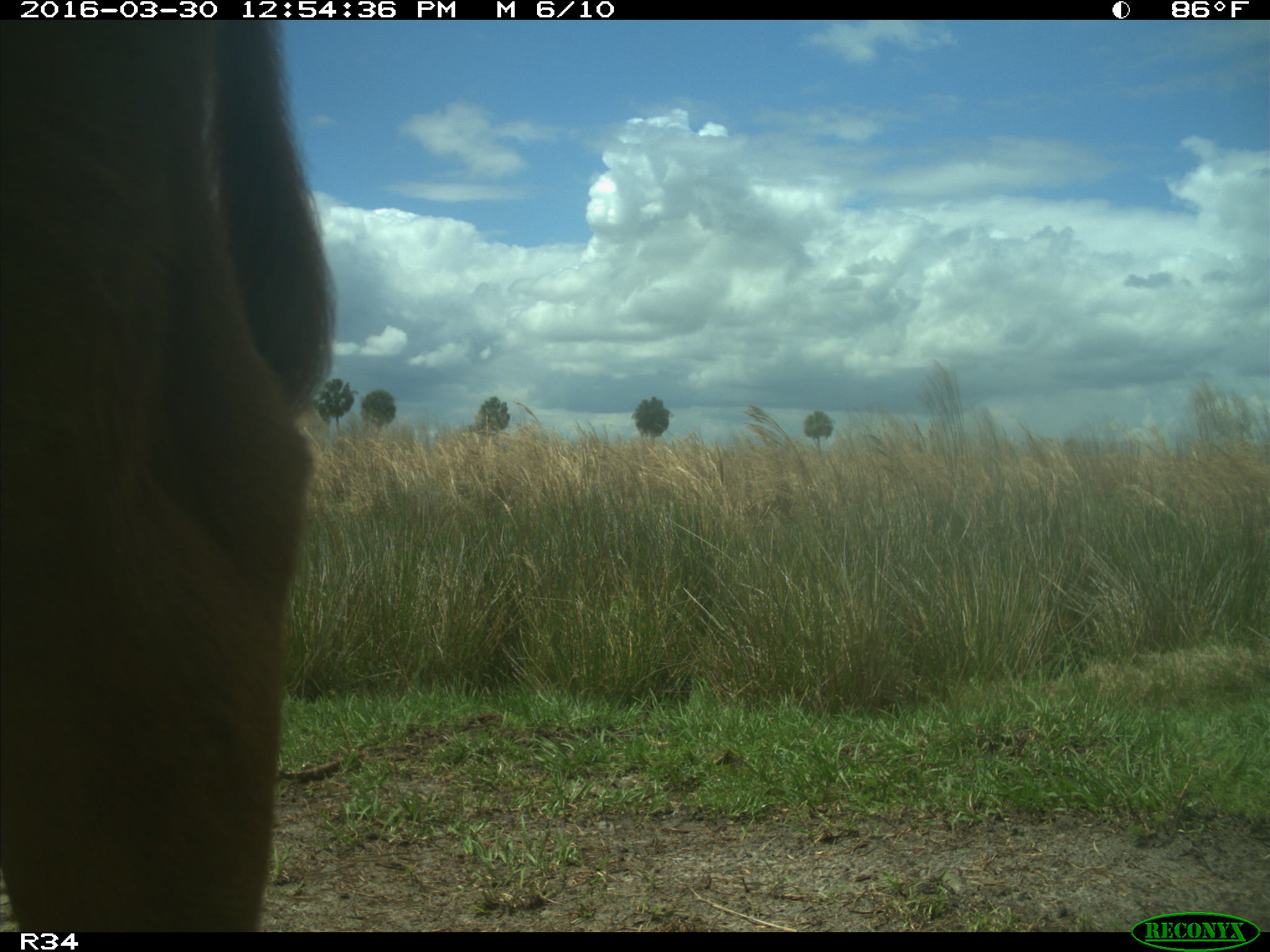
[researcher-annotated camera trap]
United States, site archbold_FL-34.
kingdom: Animalia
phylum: Chordata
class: Mammalia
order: Artiodactyla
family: Bovidae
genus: Bos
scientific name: Bos taurus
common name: domestic cow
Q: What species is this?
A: Bos taurus (domestic cow).